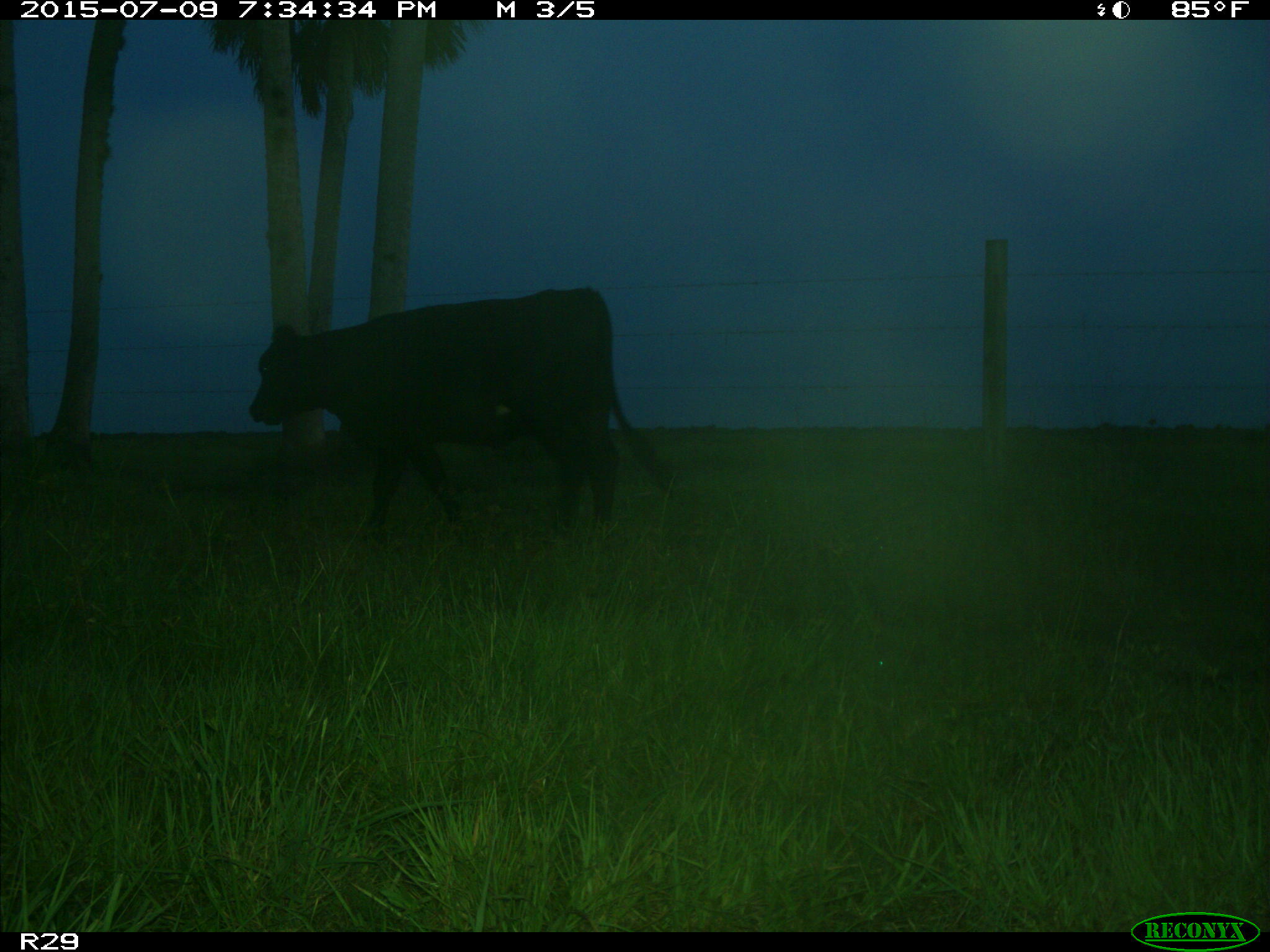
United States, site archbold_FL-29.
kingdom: Animalia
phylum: Chordata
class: Mammalia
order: Artiodactyla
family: Bovidae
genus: Bos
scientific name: Bos taurus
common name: domestic cow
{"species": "Bos taurus (domestic cow)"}